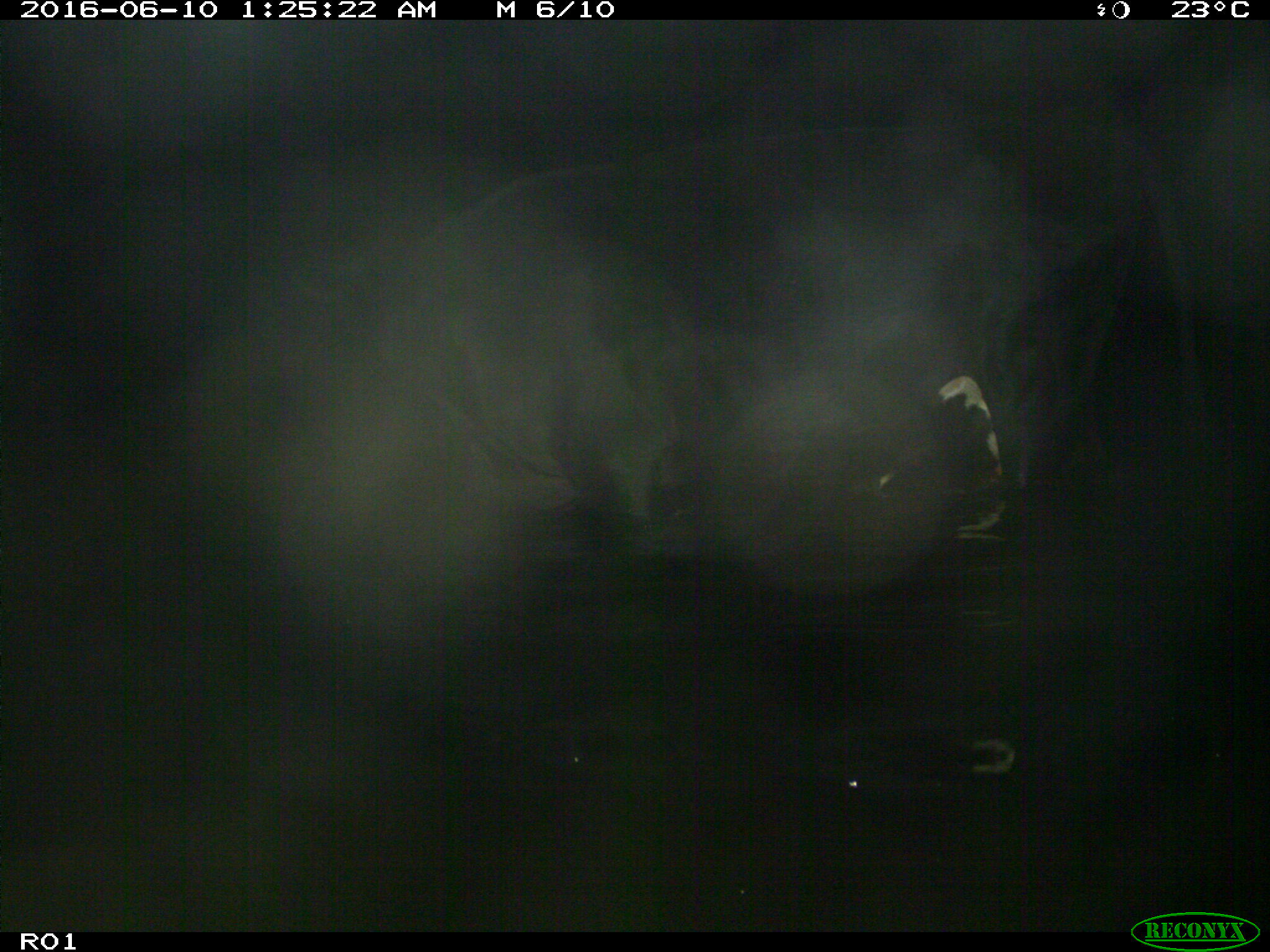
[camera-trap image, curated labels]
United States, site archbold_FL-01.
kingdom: Animalia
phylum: Chordata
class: Mammalia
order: Artiodactyla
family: Bovidae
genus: Bos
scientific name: Bos taurus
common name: domestic cow